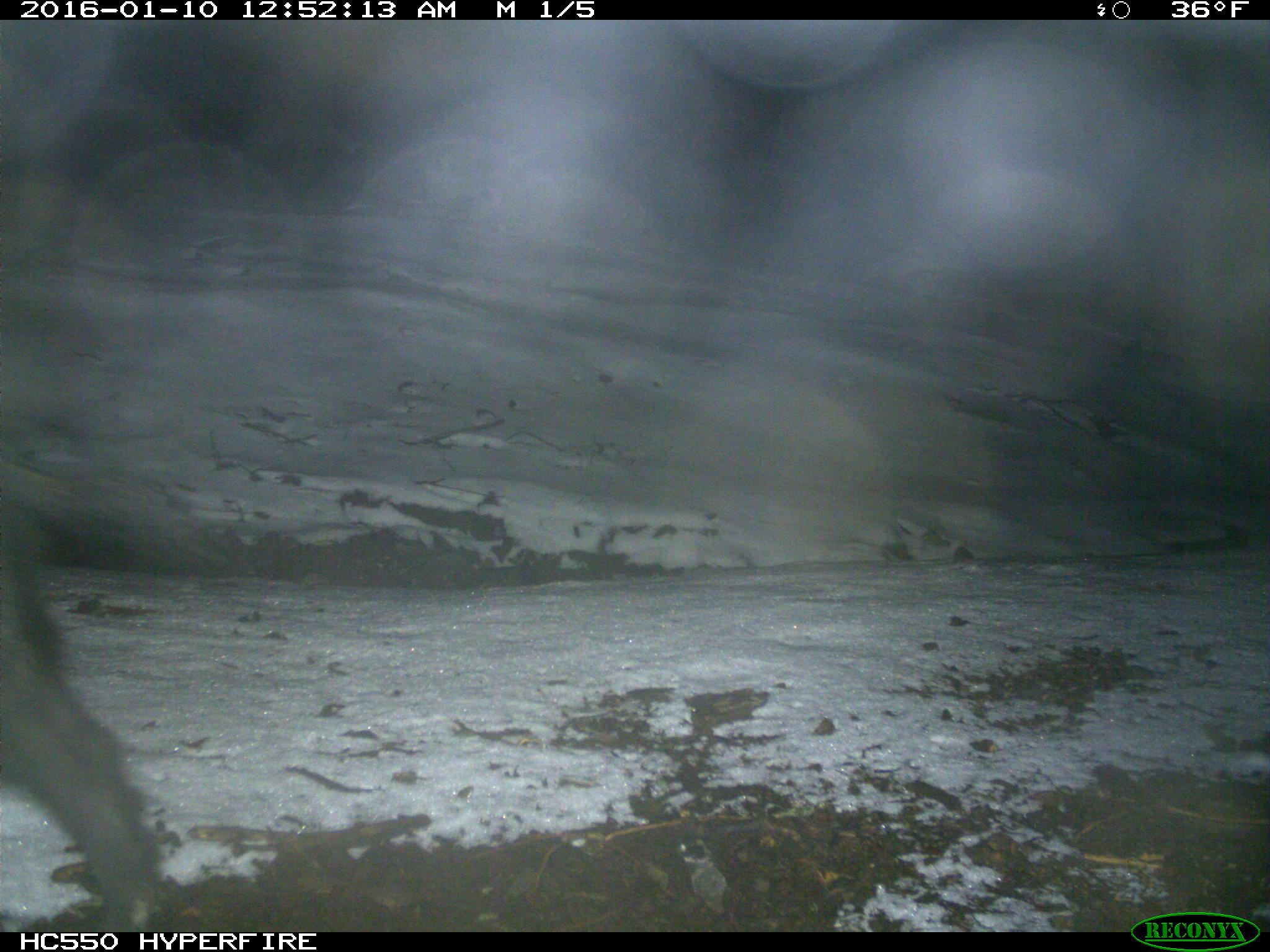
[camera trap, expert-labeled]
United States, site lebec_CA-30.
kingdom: Animalia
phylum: Chordata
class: Mammalia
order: Artiodactyla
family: Suidae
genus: Sus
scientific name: Sus scrofa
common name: wild boar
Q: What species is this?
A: Sus scrofa (wild boar).